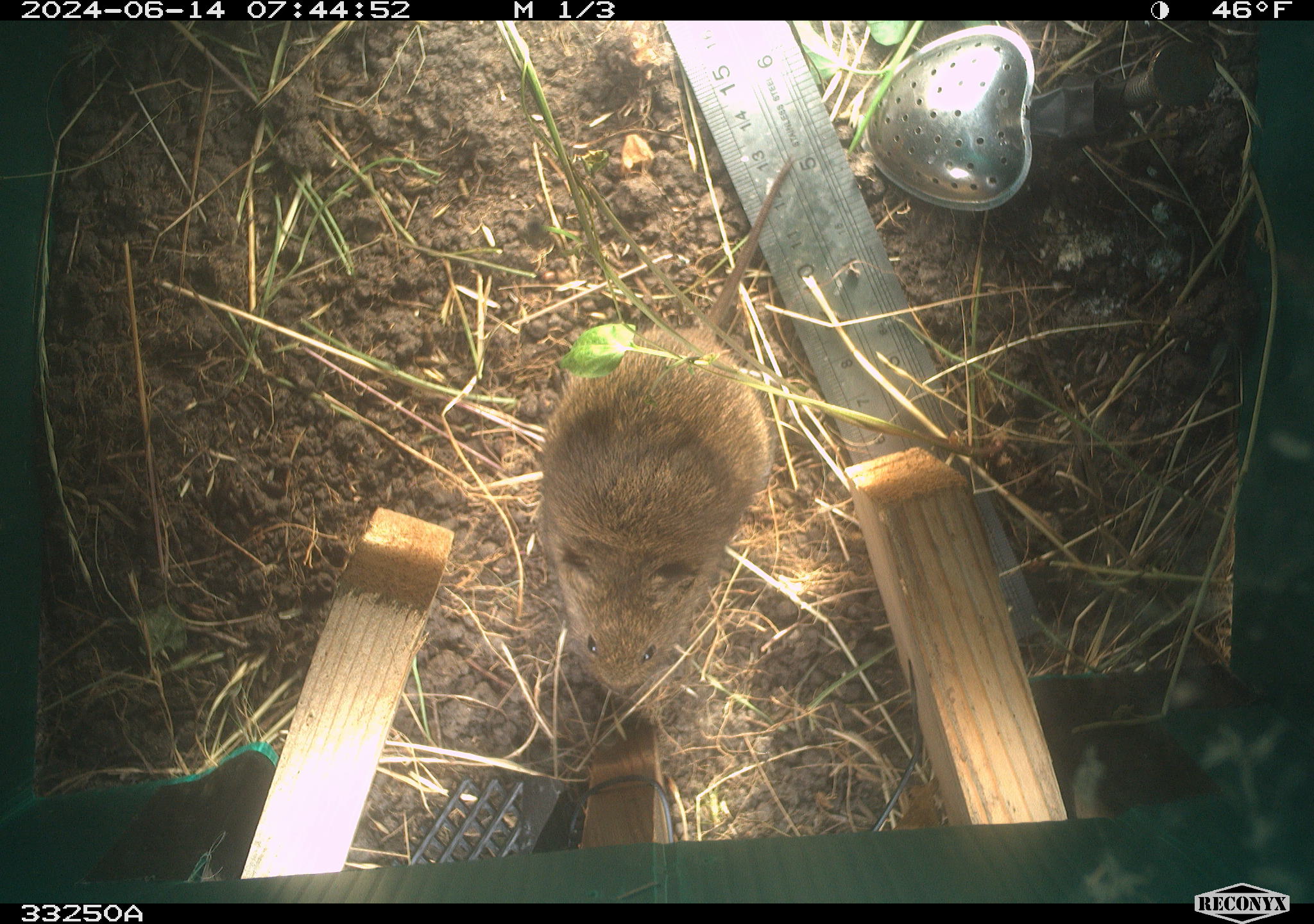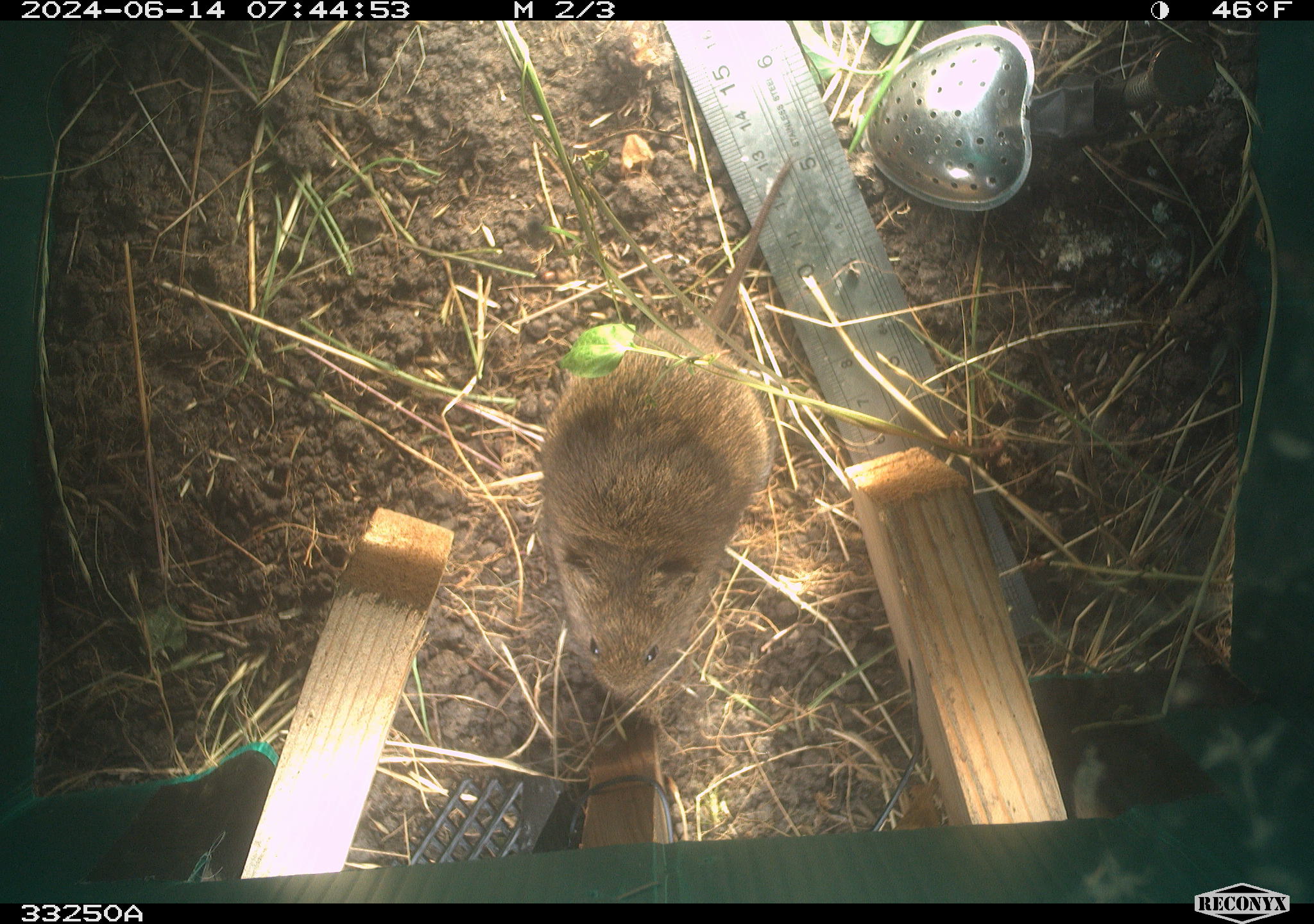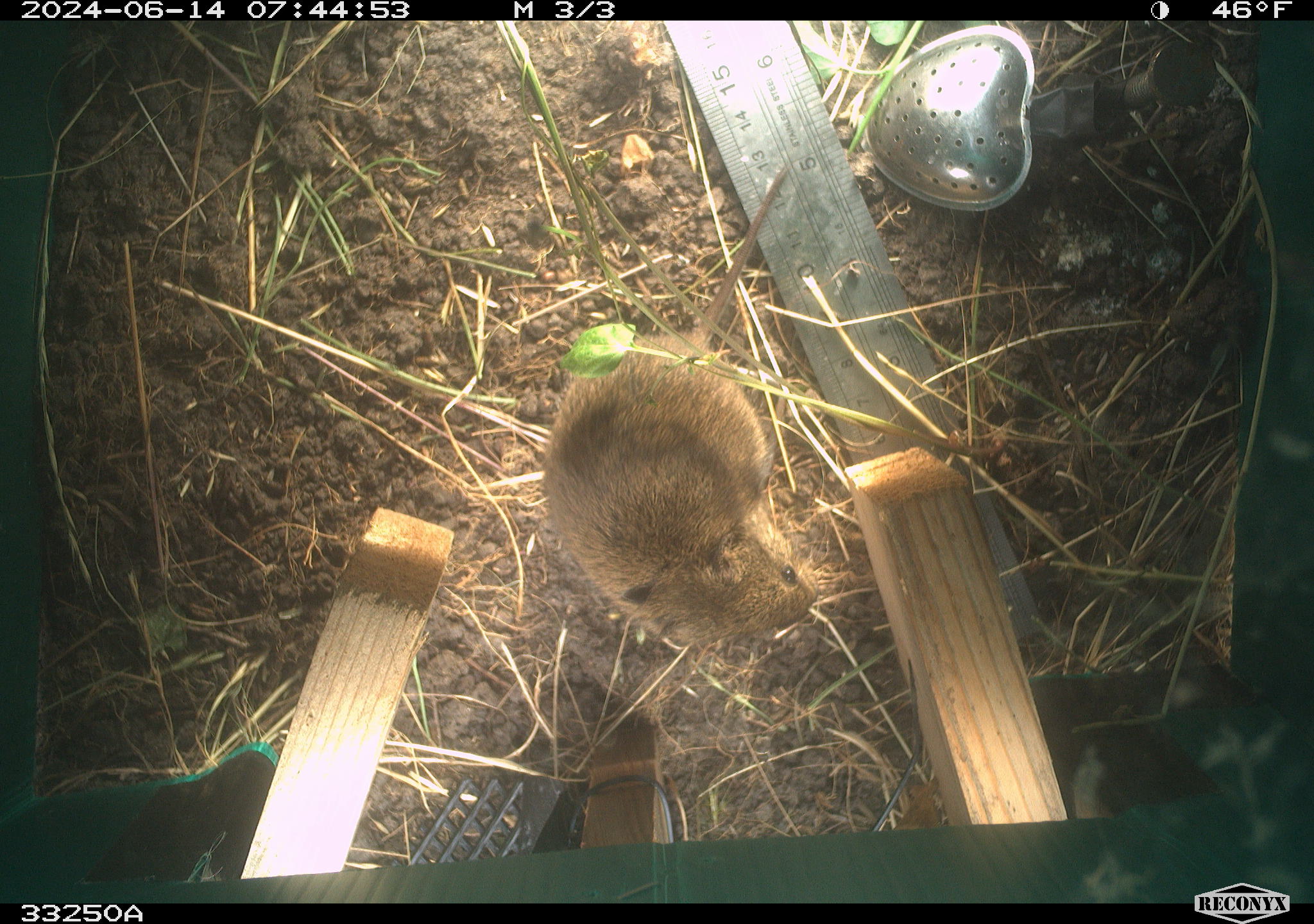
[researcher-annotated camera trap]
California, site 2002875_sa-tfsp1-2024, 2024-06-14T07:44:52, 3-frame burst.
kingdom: Animalia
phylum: Chordata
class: Mammalia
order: Rodentia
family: Cricetidae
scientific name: Arvicolinae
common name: voles, lemmings, and muskrats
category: arvicolinae subfamily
Arvicolinae subfamily (voles, lemmings, and muskrats) (Arvicolinae).